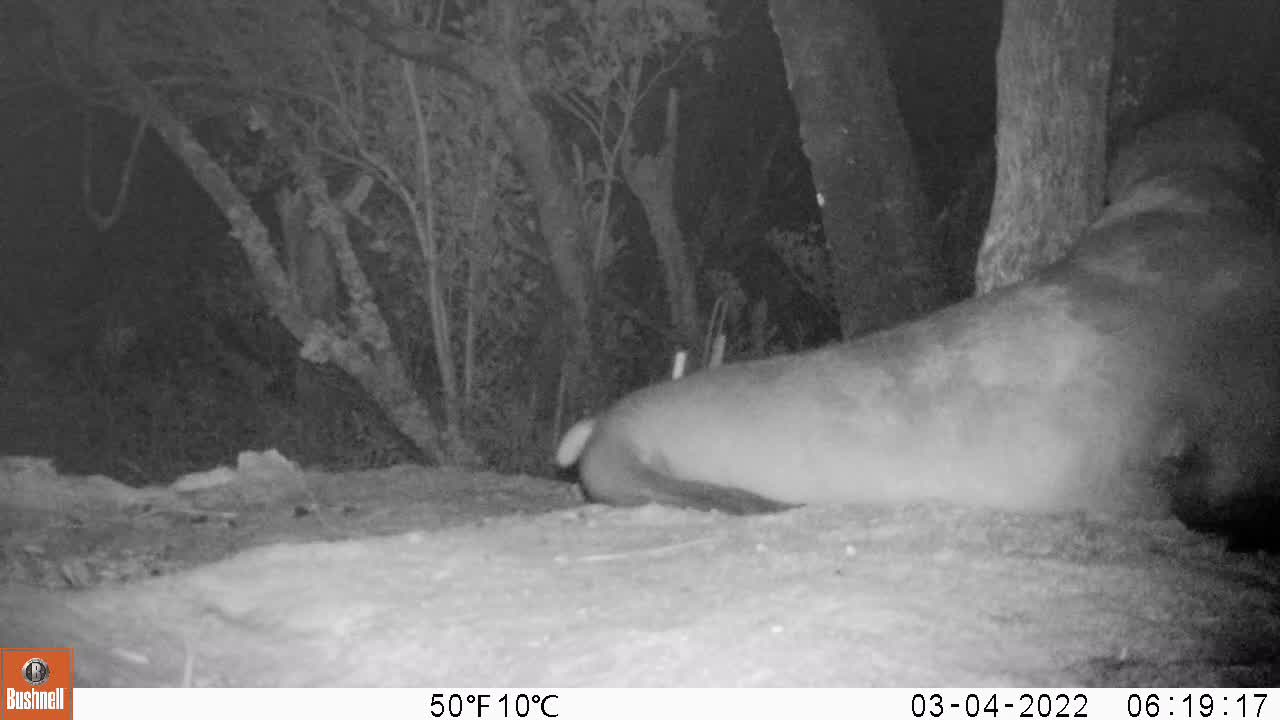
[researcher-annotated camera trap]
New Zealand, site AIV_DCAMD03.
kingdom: Animalia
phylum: Chordata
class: Mammalia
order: Carnivora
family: Otariidae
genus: Phocarctos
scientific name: Phocarctos hookeri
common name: new zealand sea lion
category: sealion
Sealion (new zealand sea lion) (Phocarctos hookeri).